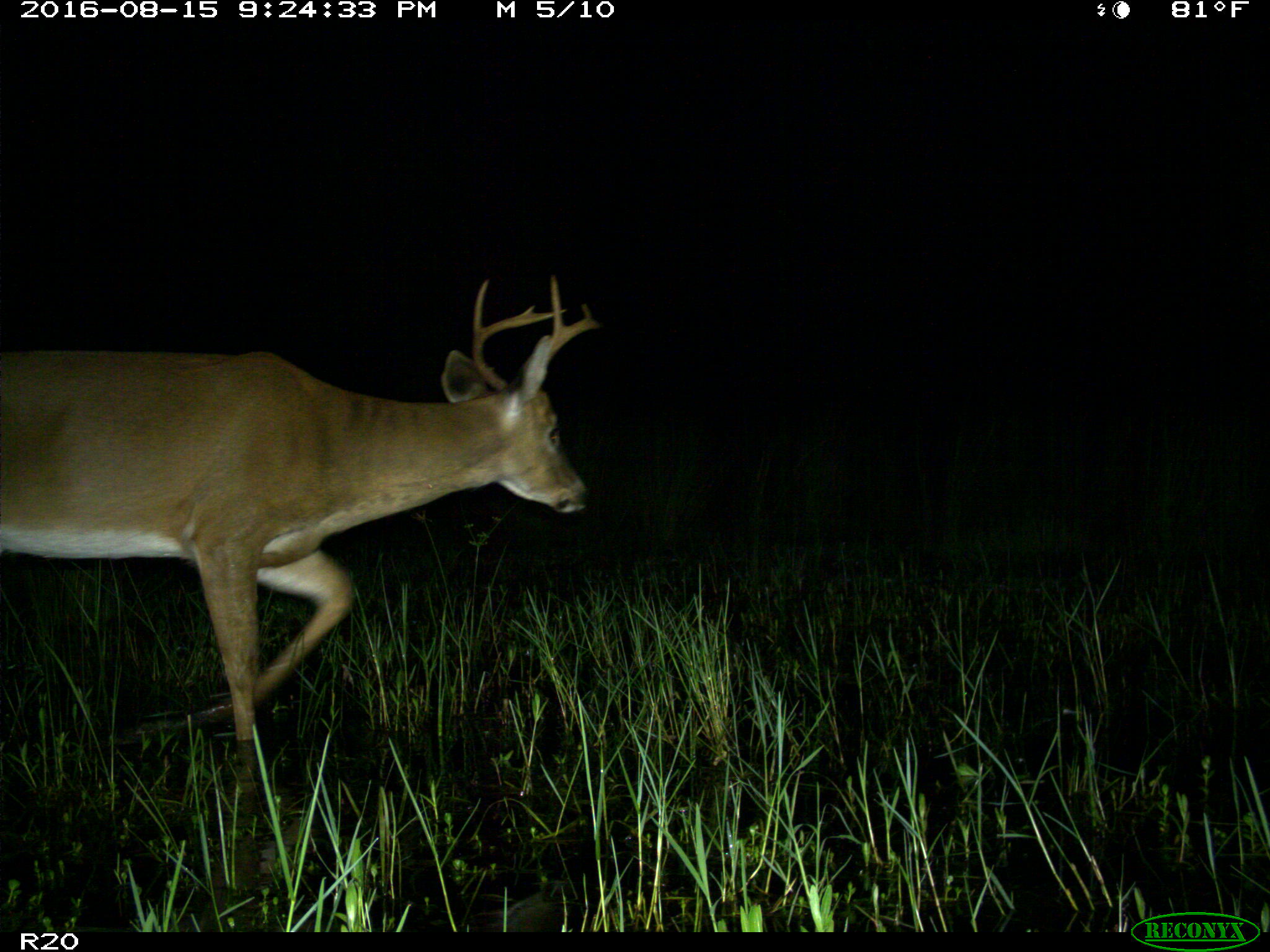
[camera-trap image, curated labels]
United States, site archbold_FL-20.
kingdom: Animalia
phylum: Chordata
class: Mammalia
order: Artiodactyla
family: Cervidae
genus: Odocoileus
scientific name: Odocoileus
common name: deer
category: unidentified deer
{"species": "unidentified deer (deer) (Odocoileus)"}